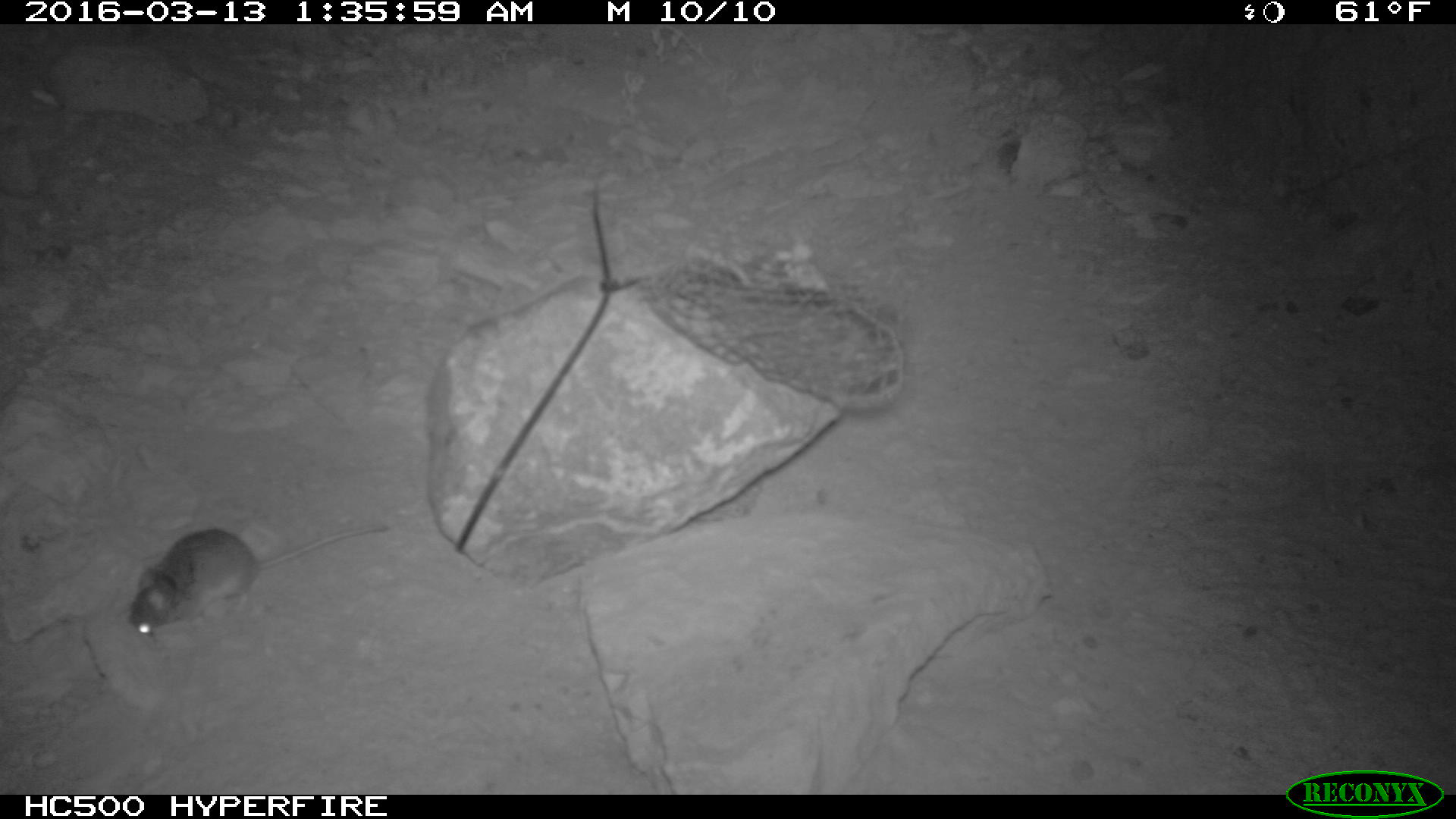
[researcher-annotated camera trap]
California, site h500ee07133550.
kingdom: Animalia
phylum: Chordata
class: Mammalia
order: Rodentia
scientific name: Rodentia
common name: rodent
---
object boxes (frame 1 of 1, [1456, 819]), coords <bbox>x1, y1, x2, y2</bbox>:
rodent: <bbox>128, 525, 388, 636</bbox>